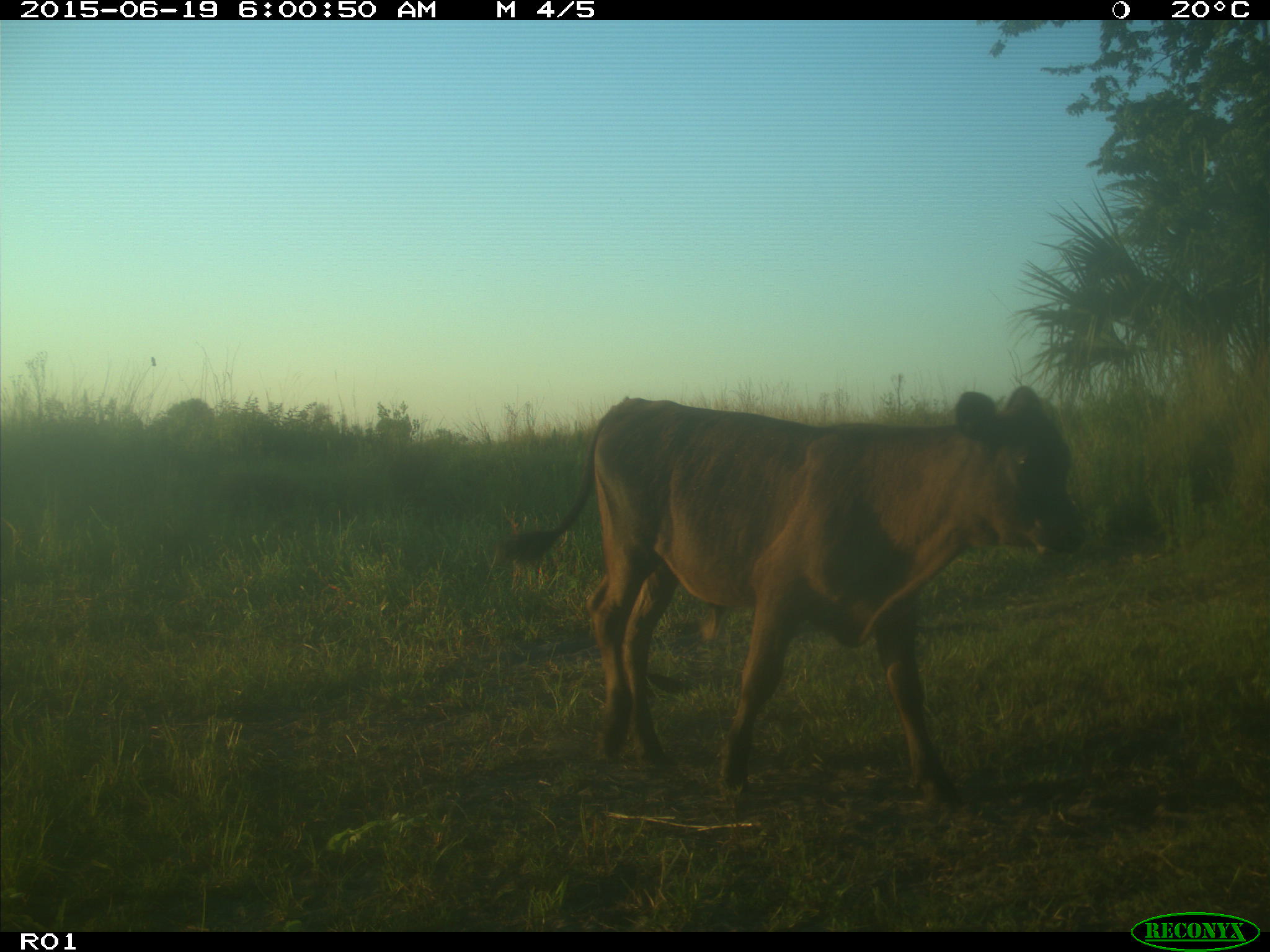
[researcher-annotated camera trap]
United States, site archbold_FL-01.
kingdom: Animalia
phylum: Chordata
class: Mammalia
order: Artiodactyla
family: Bovidae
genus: Bos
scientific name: Bos taurus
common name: domestic cow